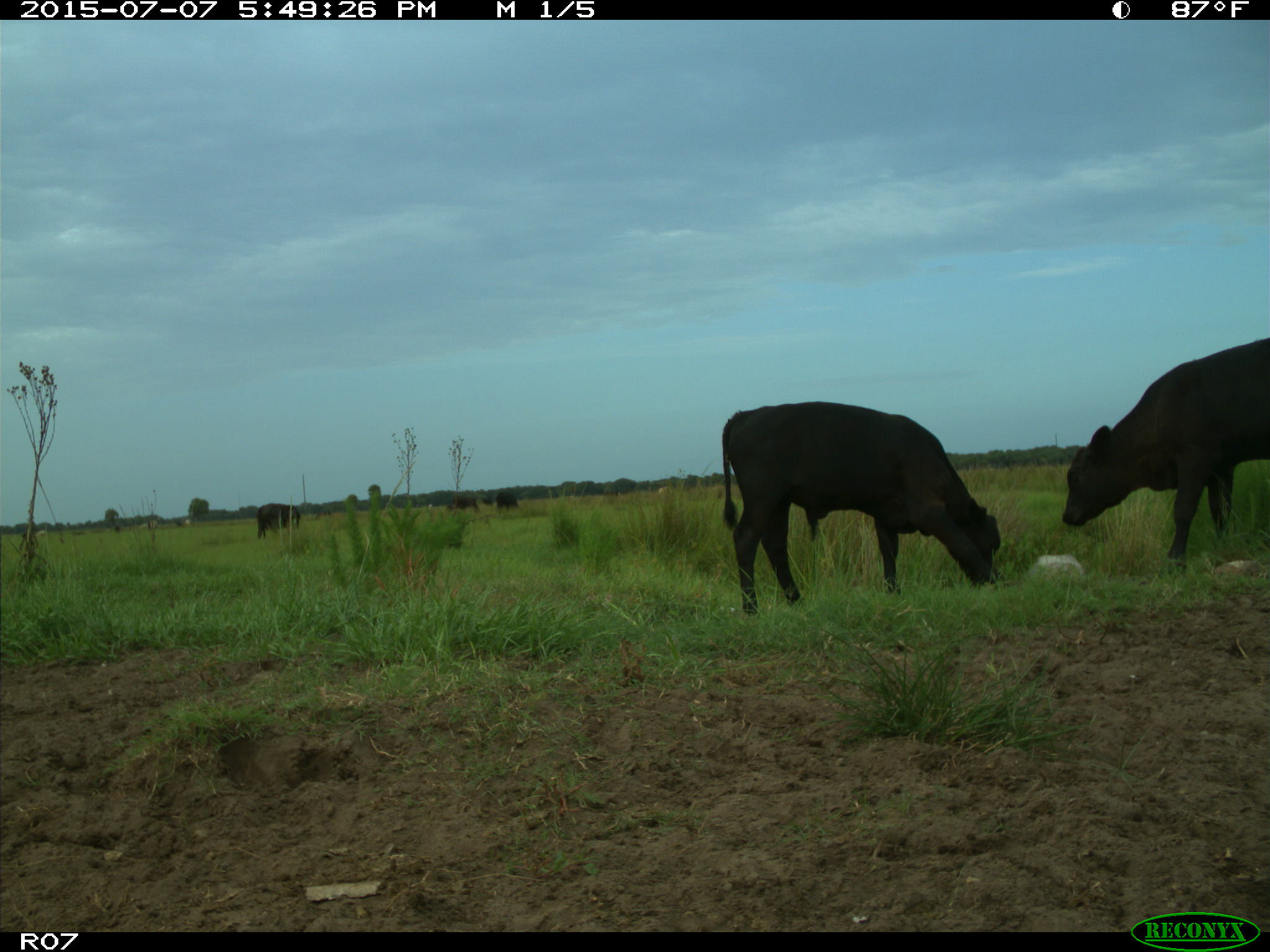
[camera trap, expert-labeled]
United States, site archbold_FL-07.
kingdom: Animalia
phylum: Chordata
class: Mammalia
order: Artiodactyla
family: Bovidae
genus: Bos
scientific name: Bos taurus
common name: domestic cow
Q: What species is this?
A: Bos taurus (domestic cow).